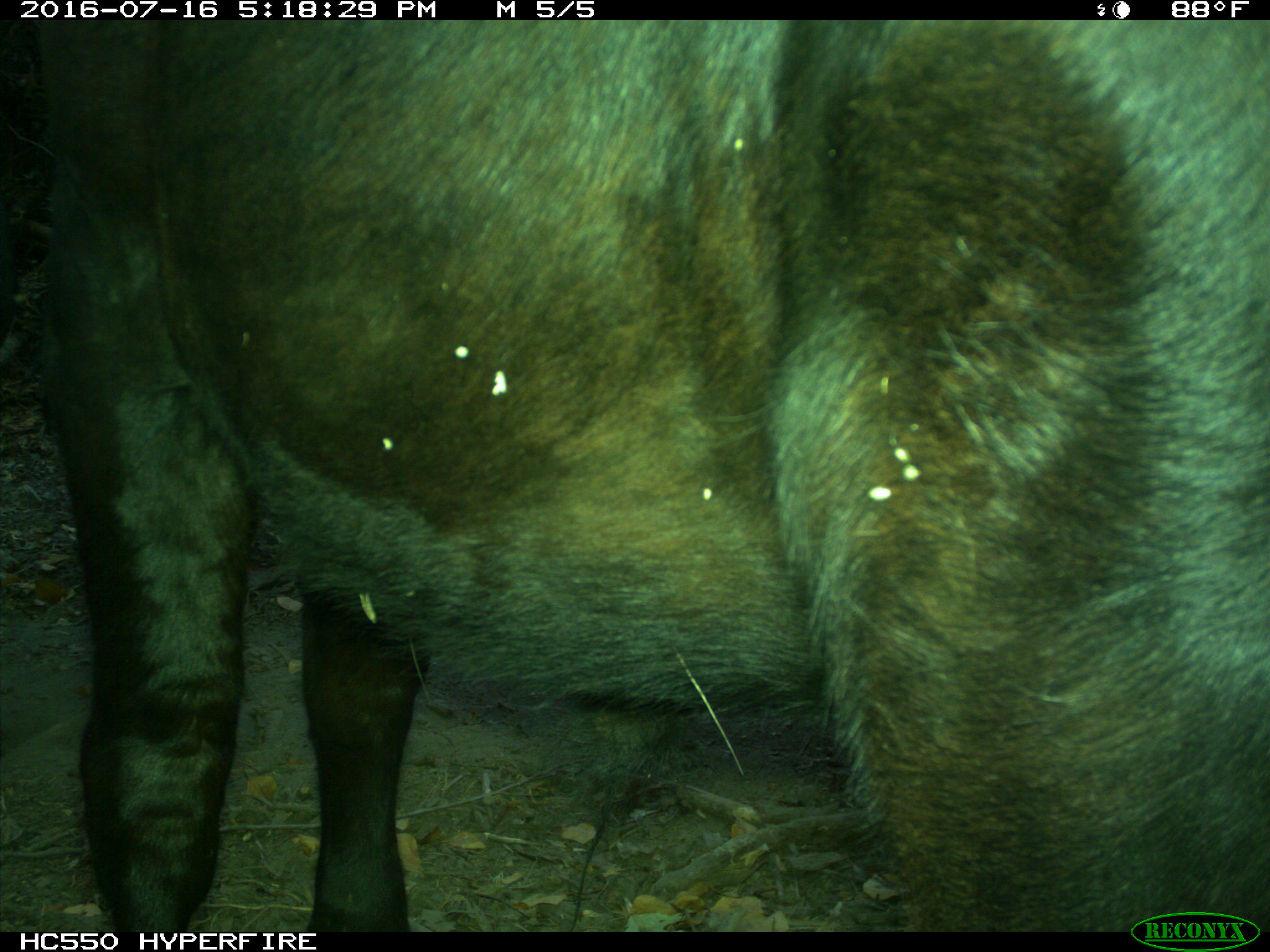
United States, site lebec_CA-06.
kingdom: Animalia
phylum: Chordata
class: Mammalia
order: Artiodactyla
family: Bovidae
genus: Bos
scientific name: Bos taurus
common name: domestic cow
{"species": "Bos taurus (domestic cow)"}